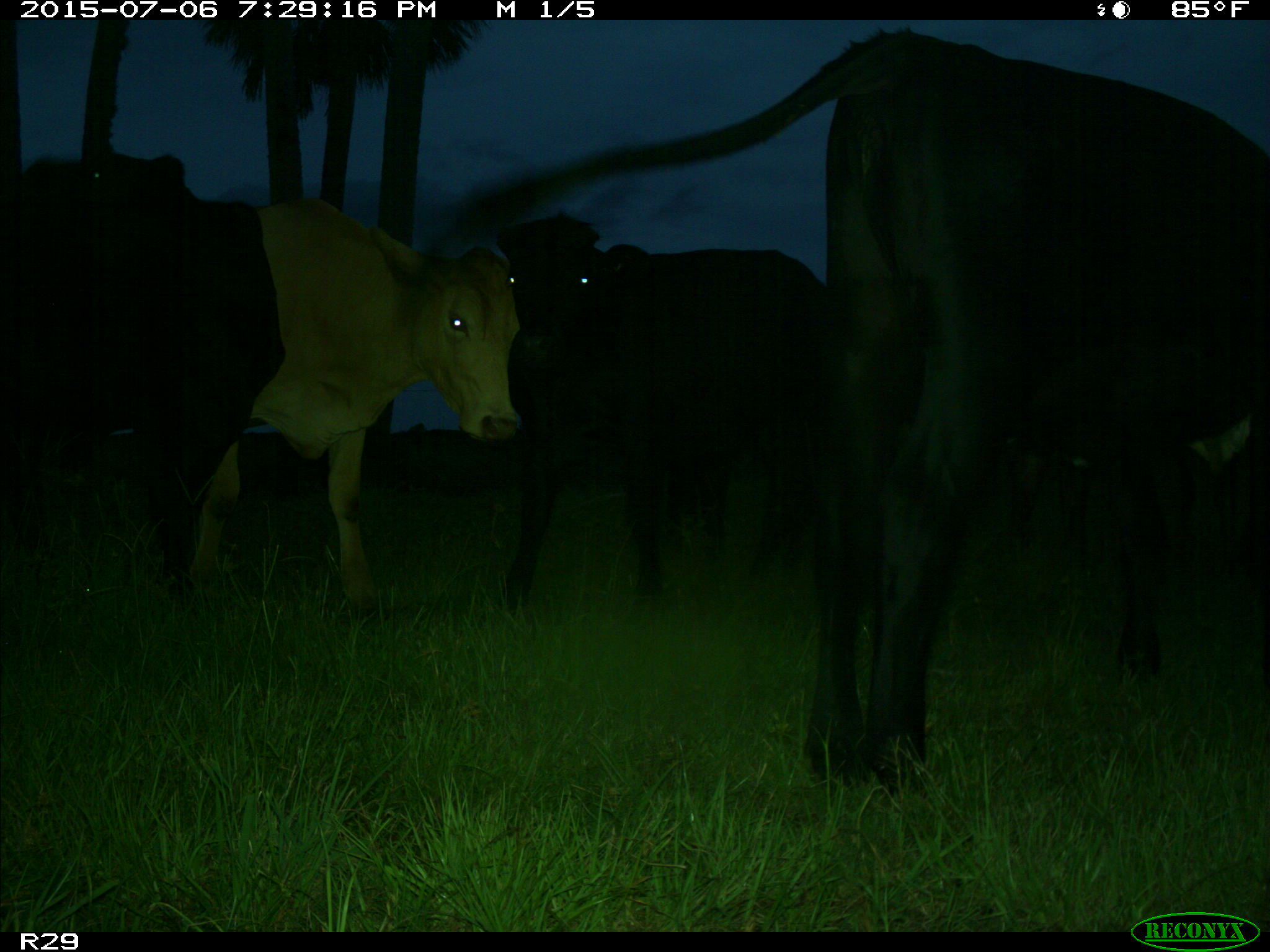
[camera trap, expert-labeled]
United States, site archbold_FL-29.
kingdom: Animalia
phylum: Chordata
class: Mammalia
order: Artiodactyla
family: Bovidae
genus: Bos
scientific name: Bos taurus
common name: domestic cow